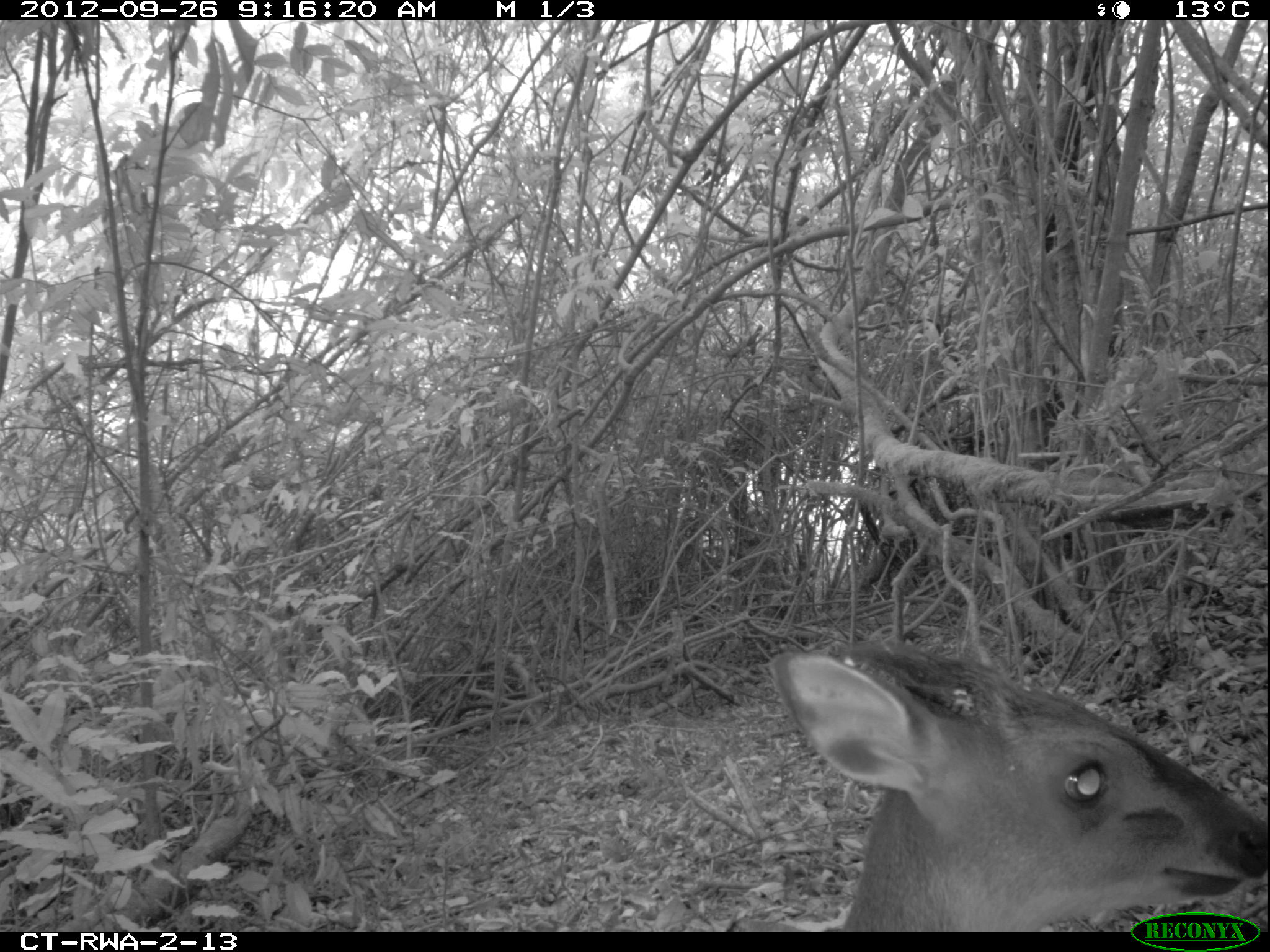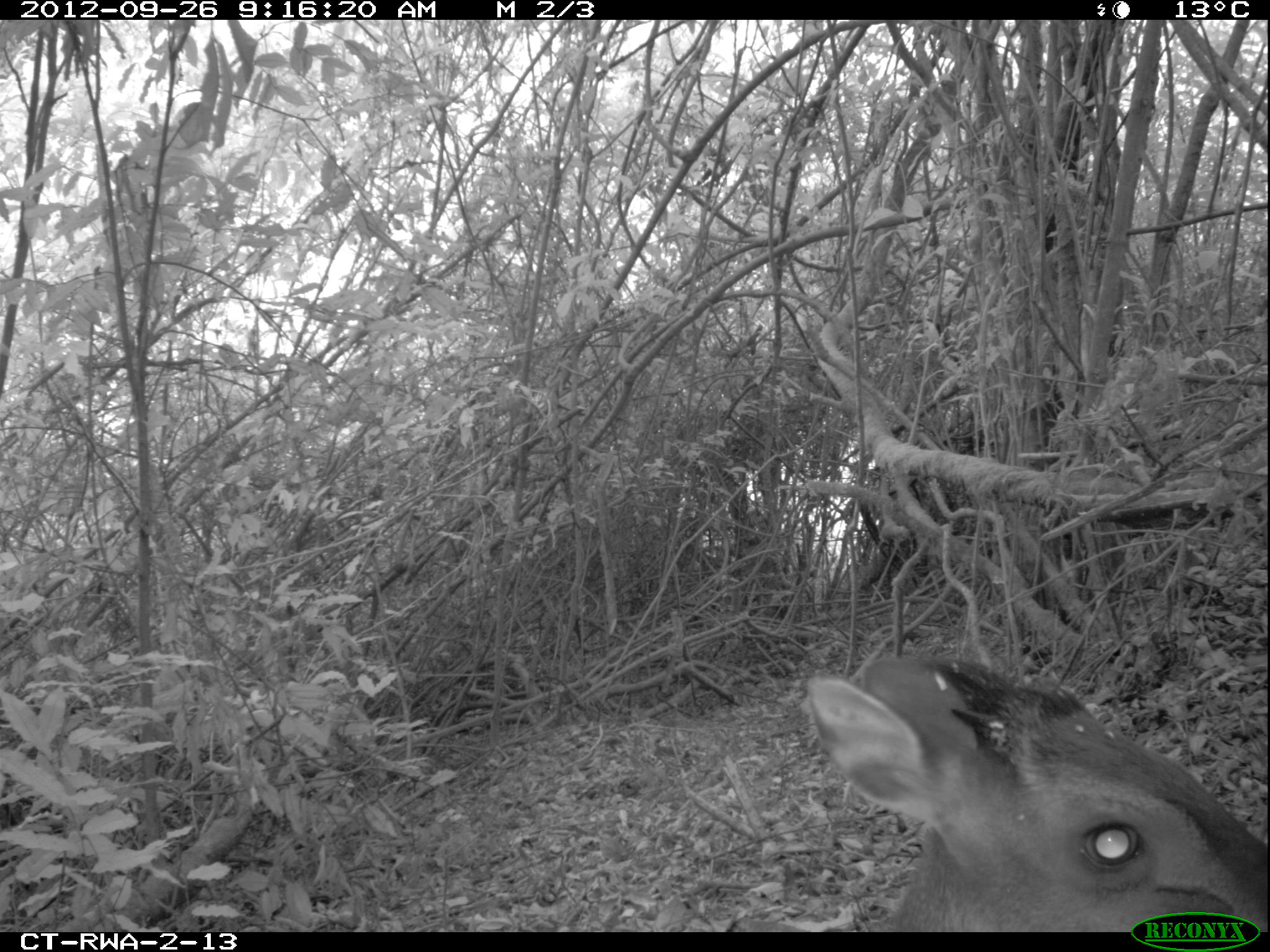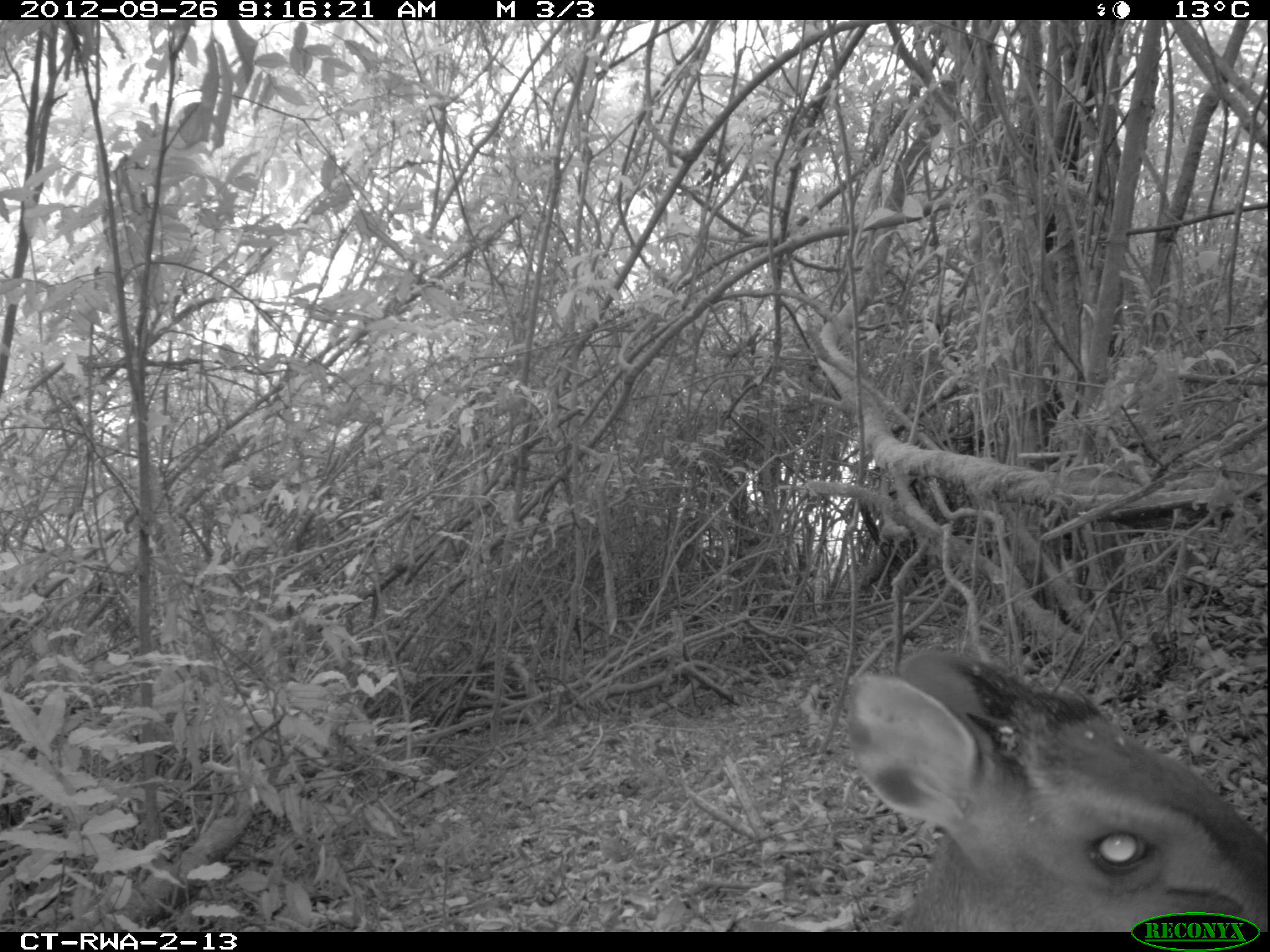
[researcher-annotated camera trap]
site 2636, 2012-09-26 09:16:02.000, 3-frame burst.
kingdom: Animalia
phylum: Chordata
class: Mammalia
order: Artiodactyla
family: Bovidae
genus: Cephalophus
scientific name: Cephalophus nigrifrons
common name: black-fronted duiker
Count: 1.